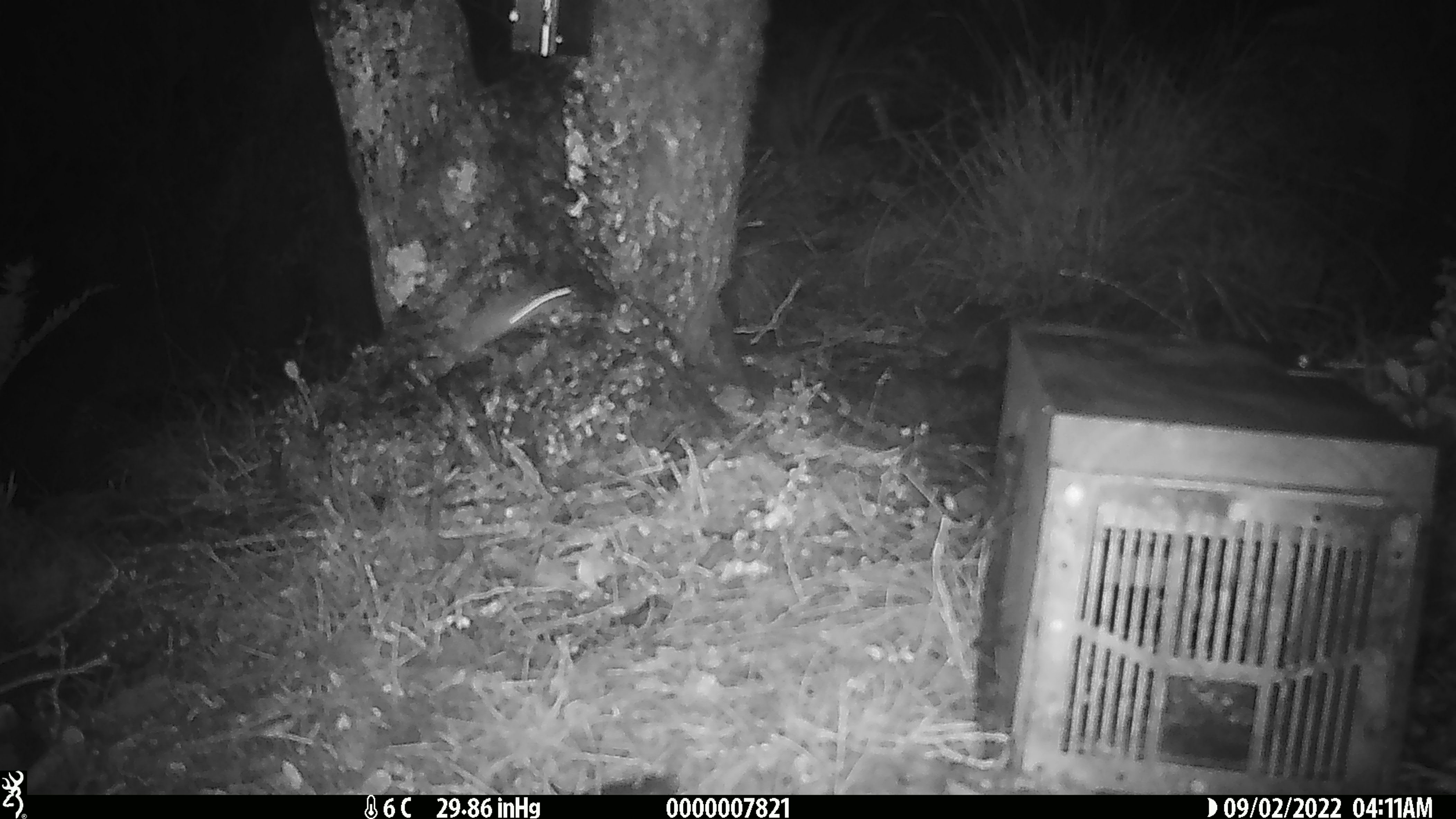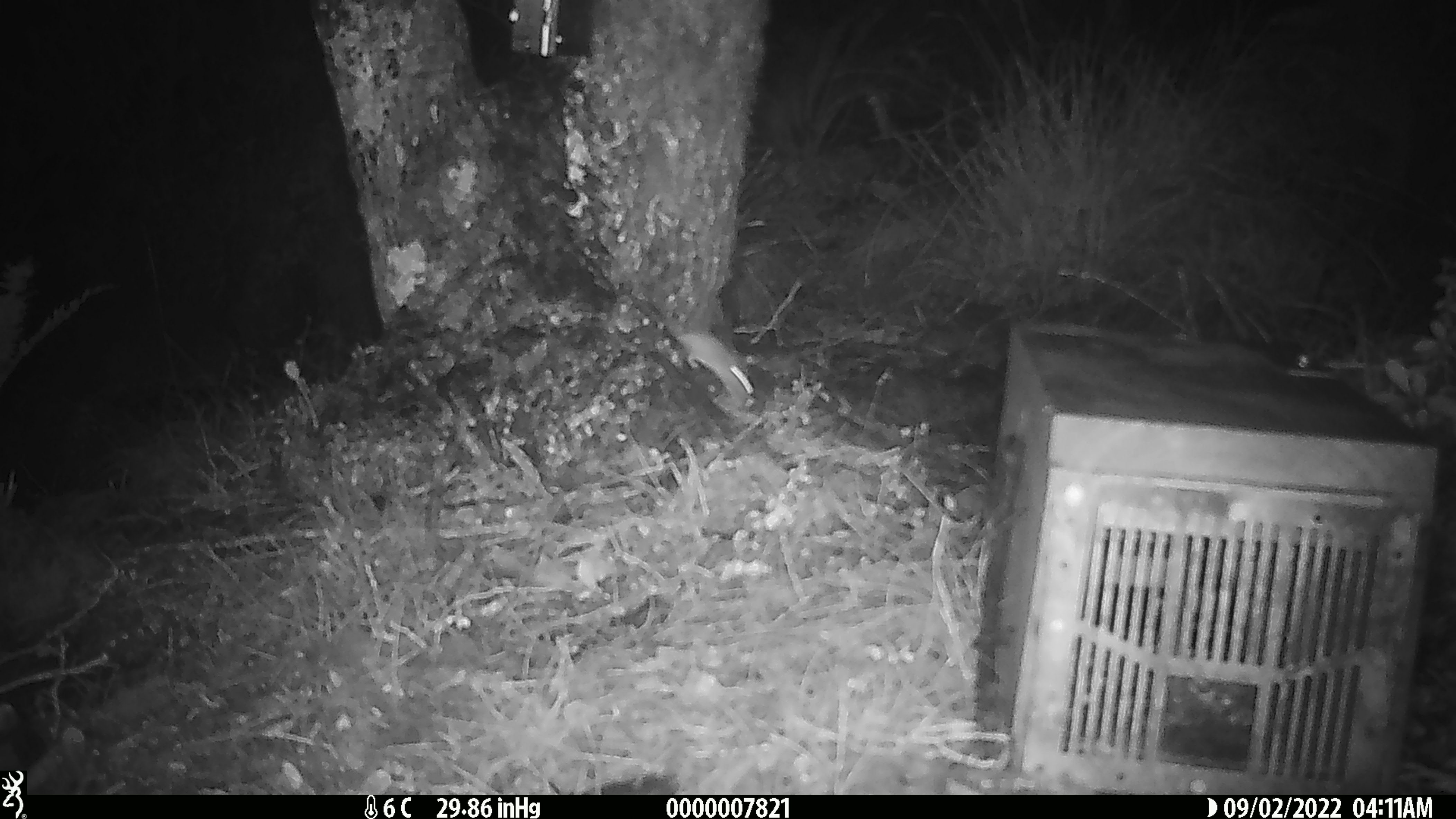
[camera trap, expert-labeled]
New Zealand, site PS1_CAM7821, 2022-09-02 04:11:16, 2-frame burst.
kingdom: Animalia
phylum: Chordata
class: Mammalia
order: Rodentia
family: Muridae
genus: Mus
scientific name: Mus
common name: mouse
Mouse (Mus).